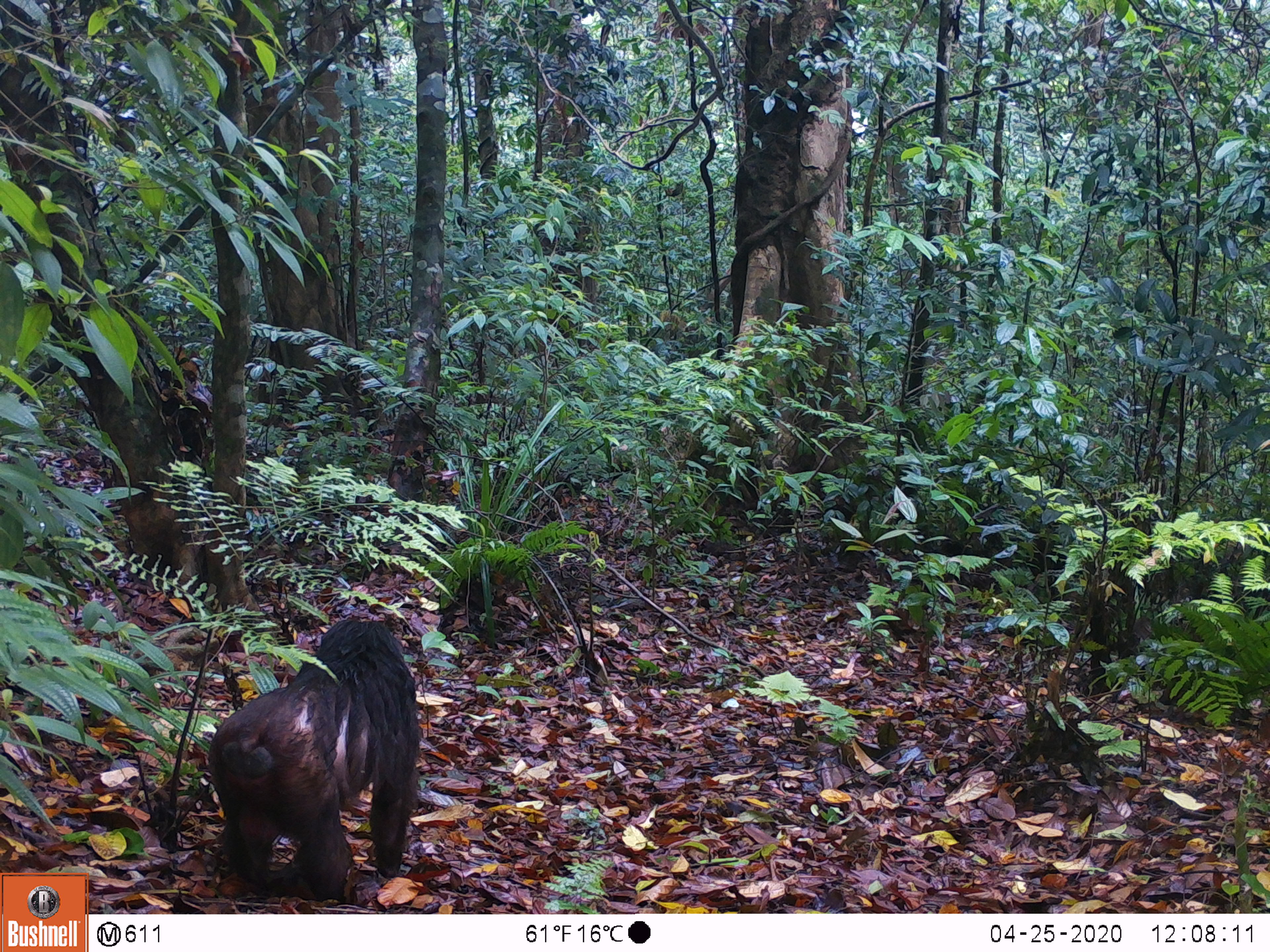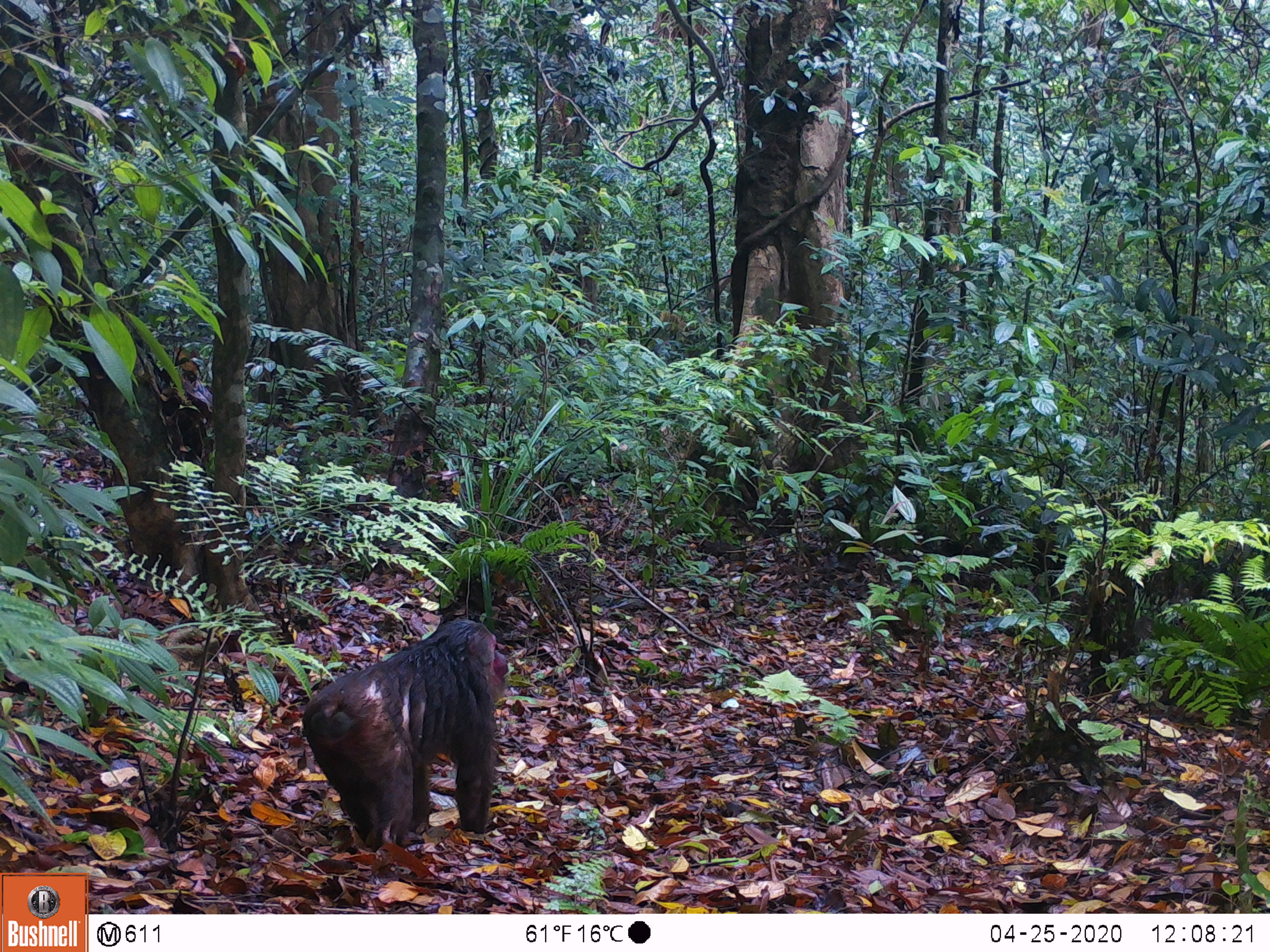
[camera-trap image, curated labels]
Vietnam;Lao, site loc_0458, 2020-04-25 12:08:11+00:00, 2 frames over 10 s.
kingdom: Animalia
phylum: Chordata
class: Mammalia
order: Primates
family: Cercopithecidae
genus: Macaca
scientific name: Macaca arctoides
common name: stump-tailed macaque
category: stump tailed macaque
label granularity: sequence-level